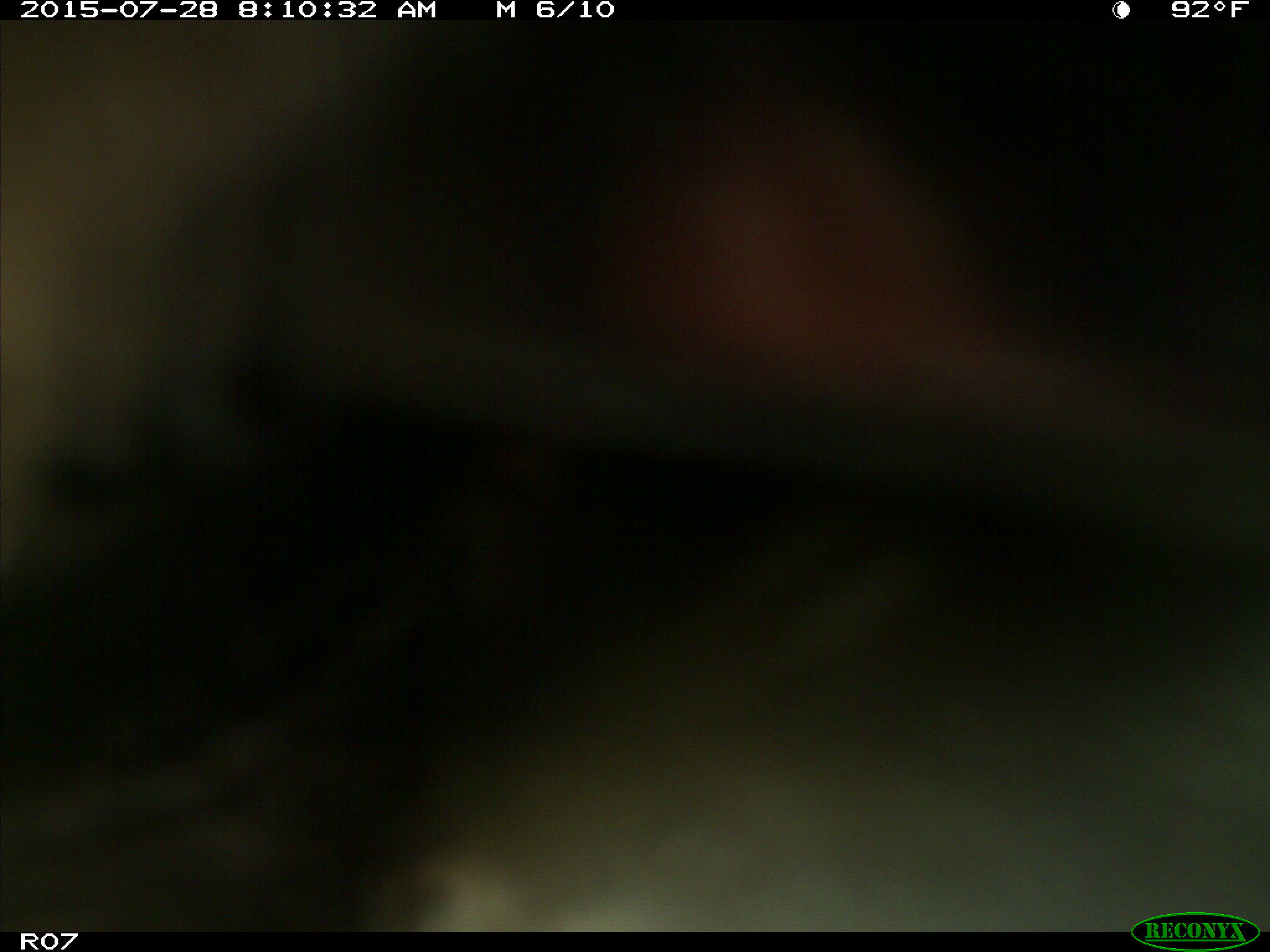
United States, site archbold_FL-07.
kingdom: Animalia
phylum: Chordata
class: Mammalia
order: Artiodactyla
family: Bovidae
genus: Bos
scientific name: Bos taurus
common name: domestic cow